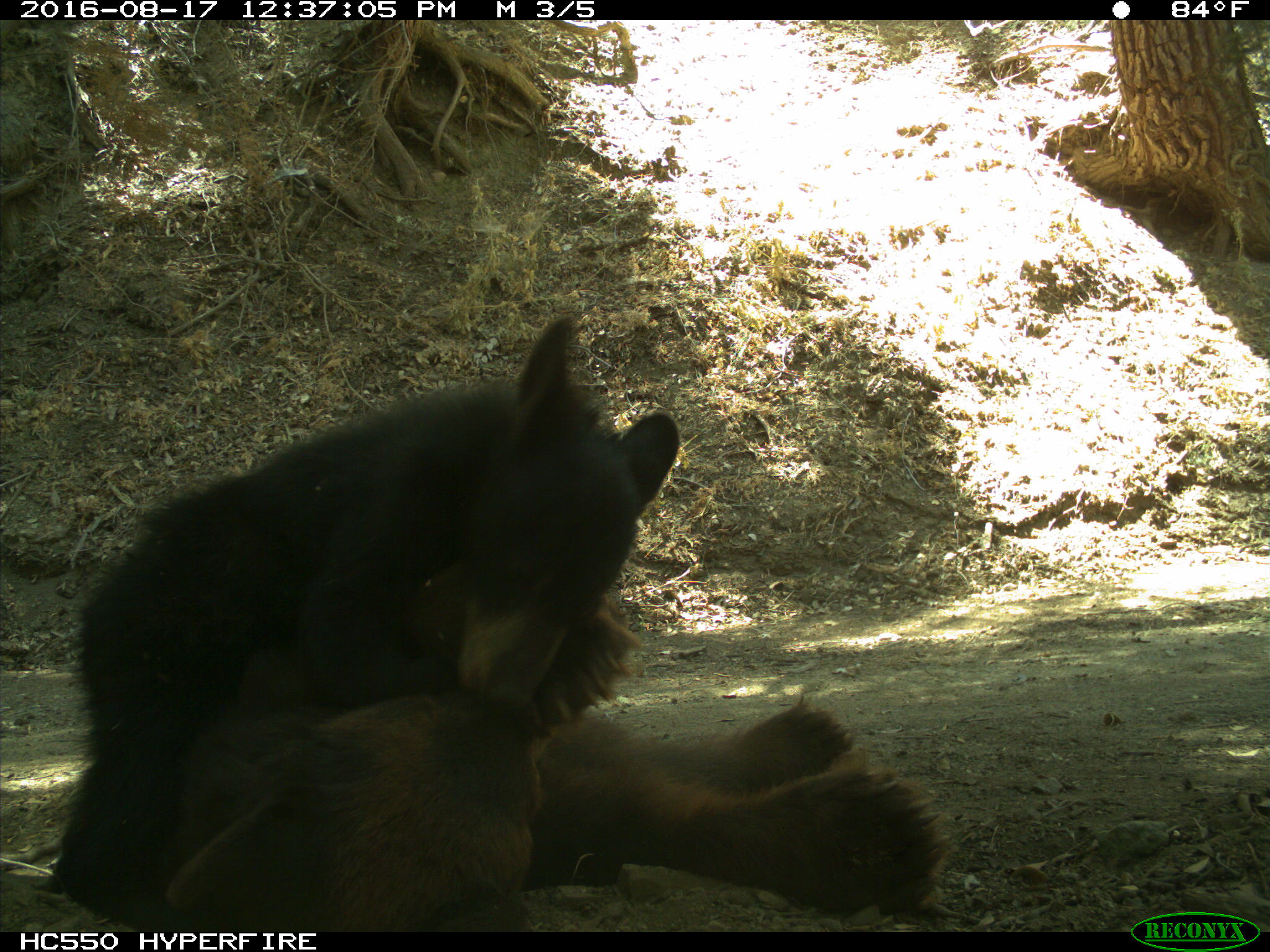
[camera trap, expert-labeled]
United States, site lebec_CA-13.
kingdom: Animalia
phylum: Chordata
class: Mammalia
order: Carnivora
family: Ursidae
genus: Ursus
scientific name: Ursus americanus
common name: american black bear